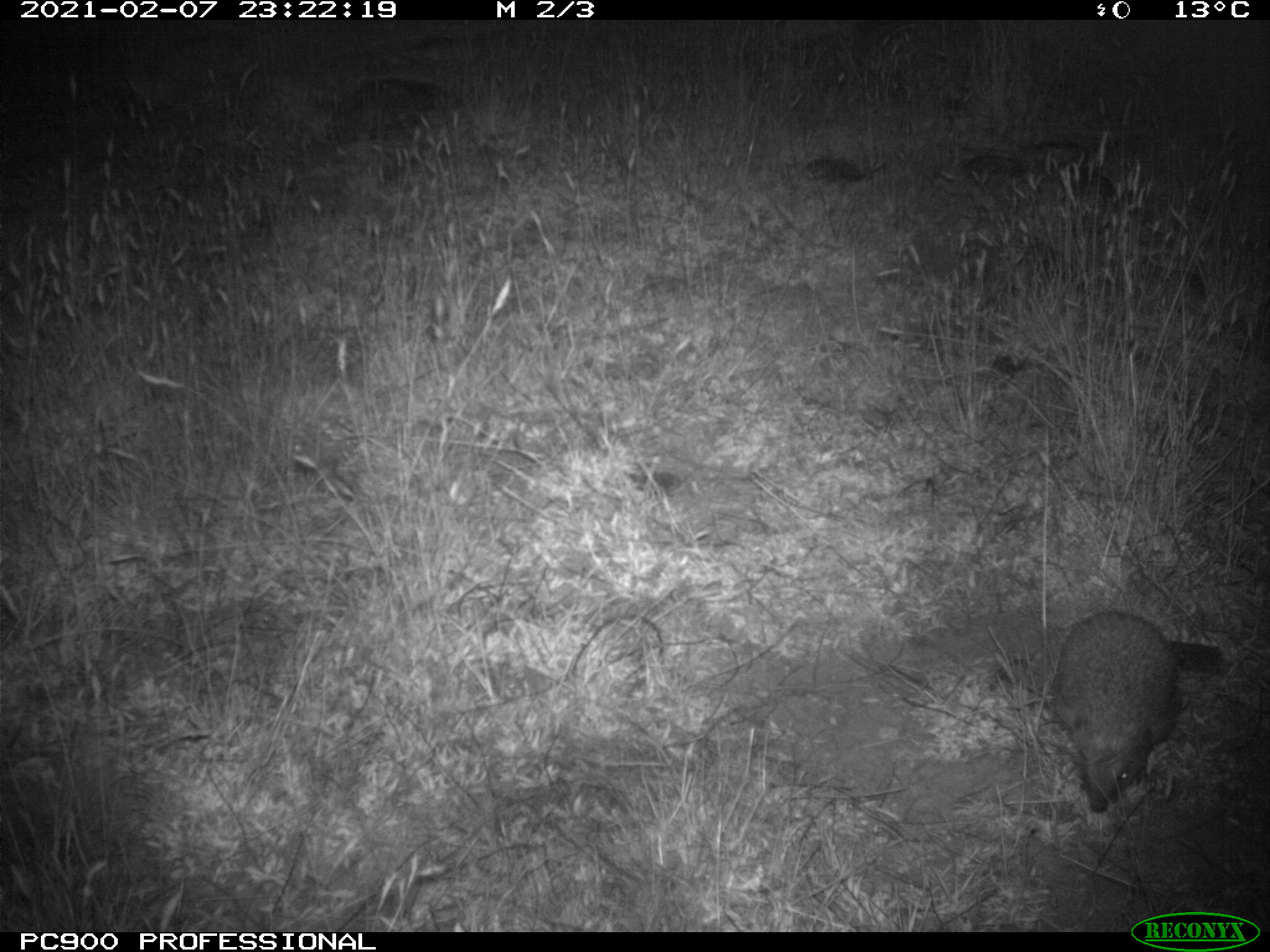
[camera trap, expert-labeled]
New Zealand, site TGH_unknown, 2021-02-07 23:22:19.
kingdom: Animalia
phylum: Chordata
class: Mammalia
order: Eulipotyphla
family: Erinaceidae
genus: Erinaceus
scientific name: Erinaceus europaeus europaeus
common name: european hedgehog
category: hedgehog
Hedgehog (european hedgehog) (Erinaceus europaeus europaeus).